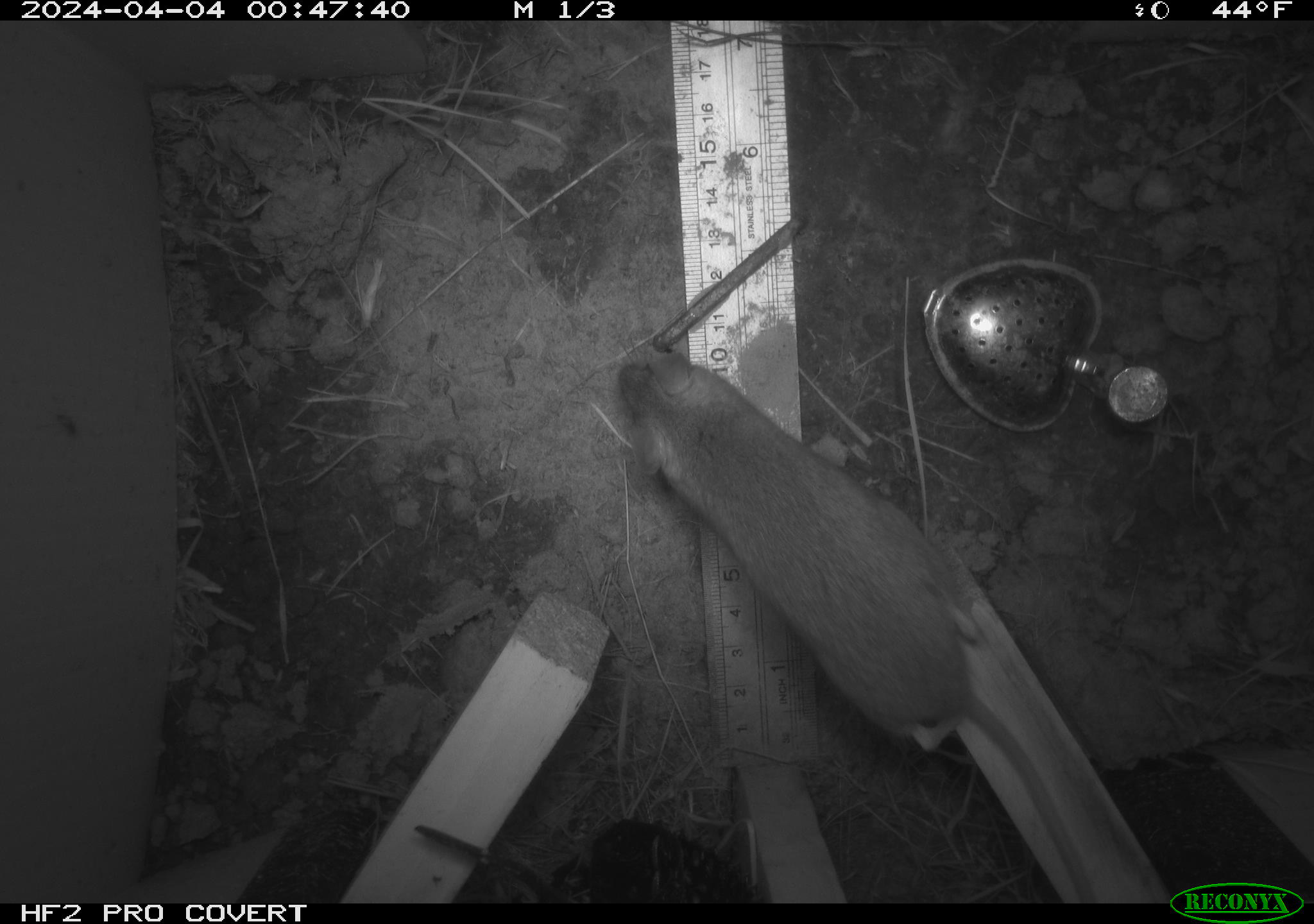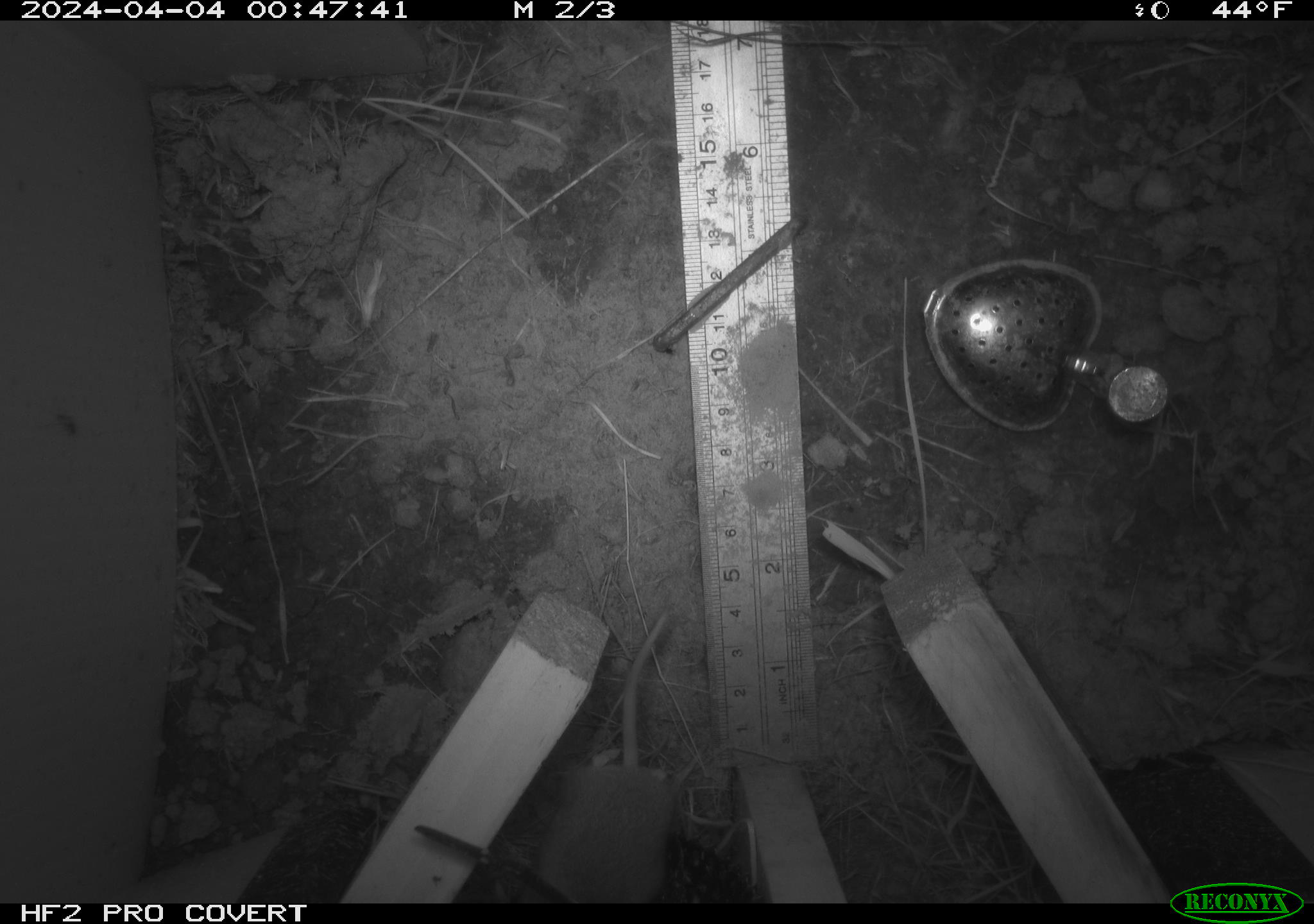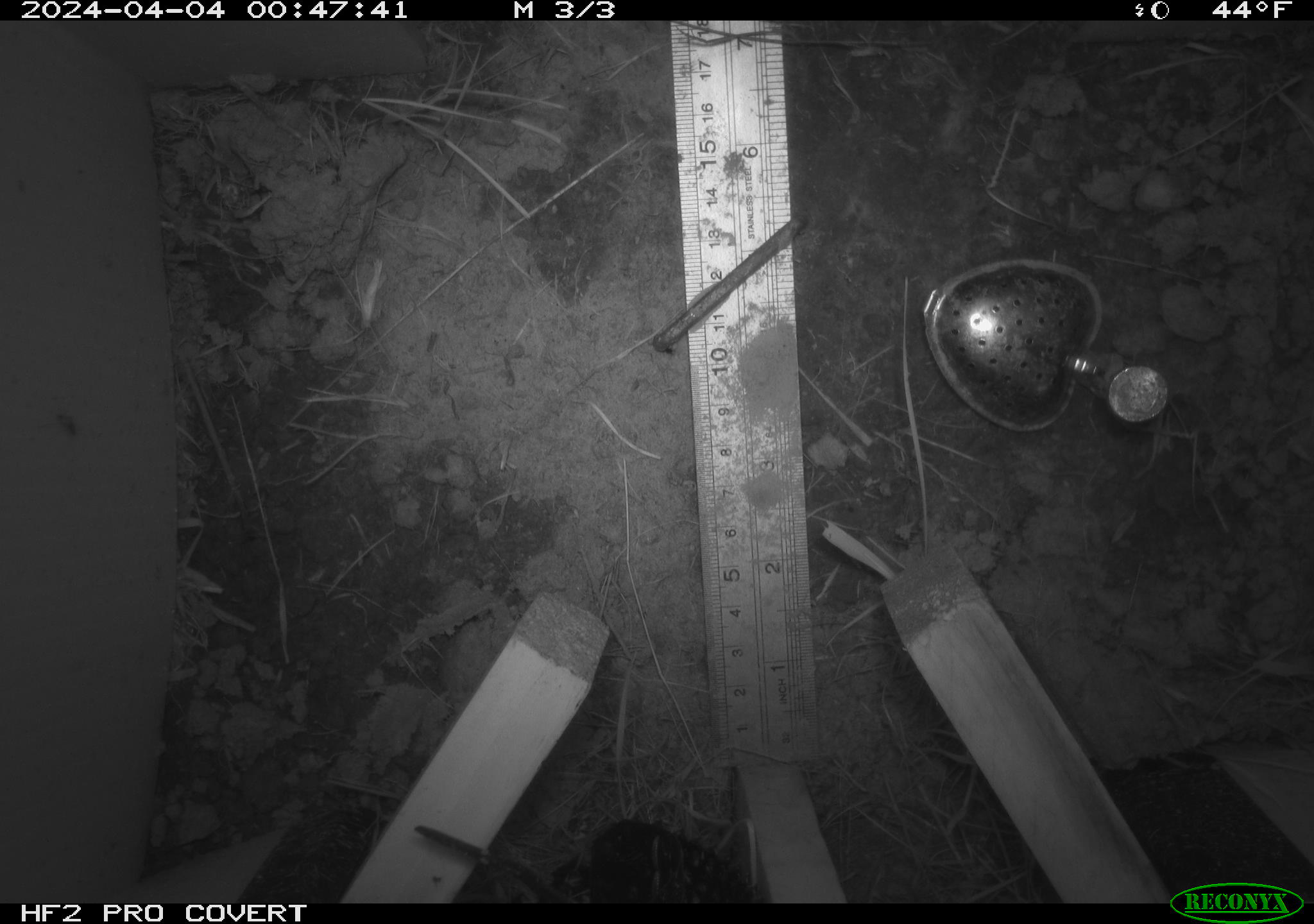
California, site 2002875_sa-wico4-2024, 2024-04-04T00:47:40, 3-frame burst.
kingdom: Animalia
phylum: Chordata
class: Mammalia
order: Rodentia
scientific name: Rodentia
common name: rodent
Rodent (Rodentia).